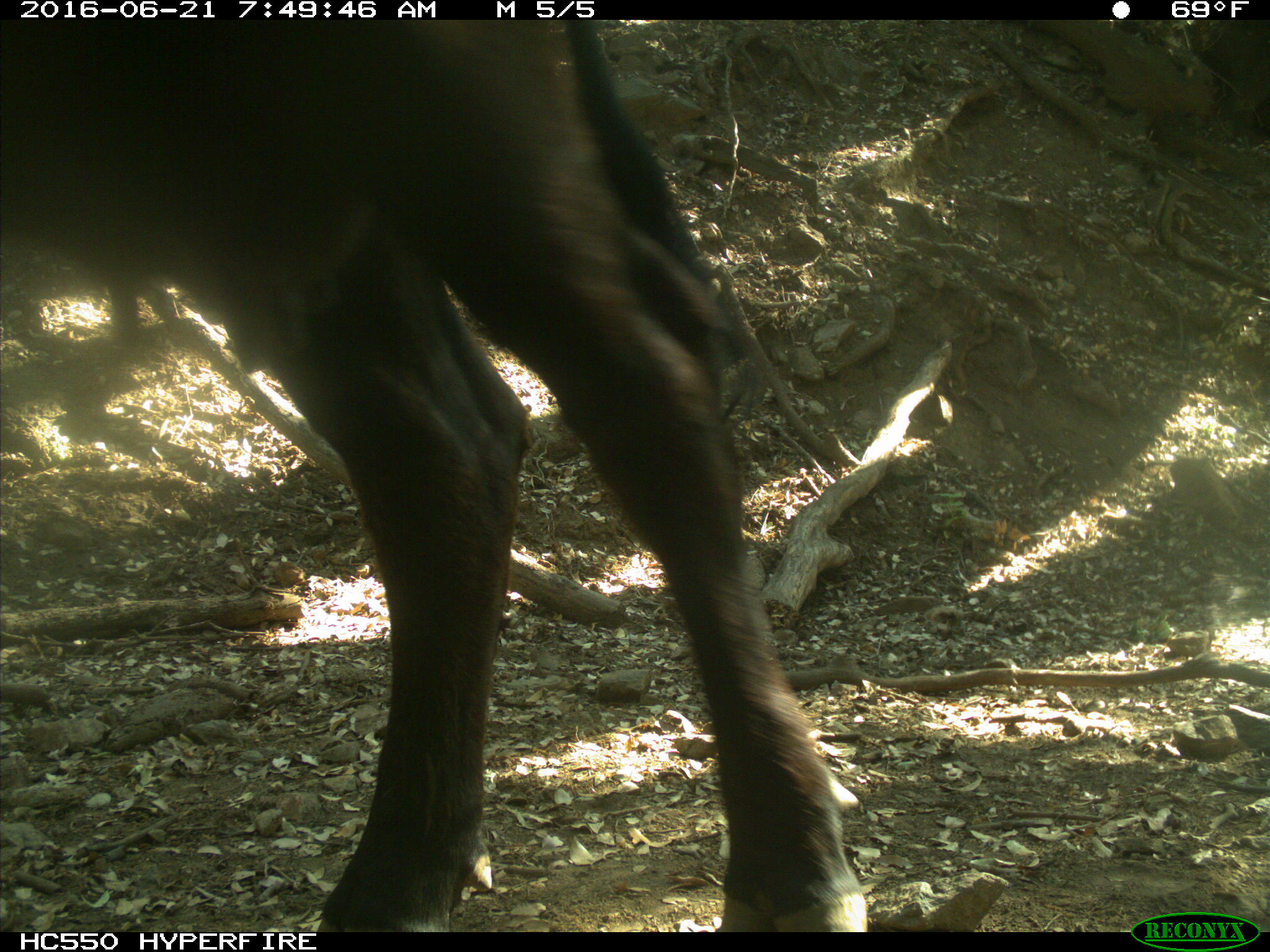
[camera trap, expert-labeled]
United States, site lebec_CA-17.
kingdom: Animalia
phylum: Chordata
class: Mammalia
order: Artiodactyla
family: Bovidae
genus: Bos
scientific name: Bos taurus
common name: domestic cow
Bos taurus (domestic cow).